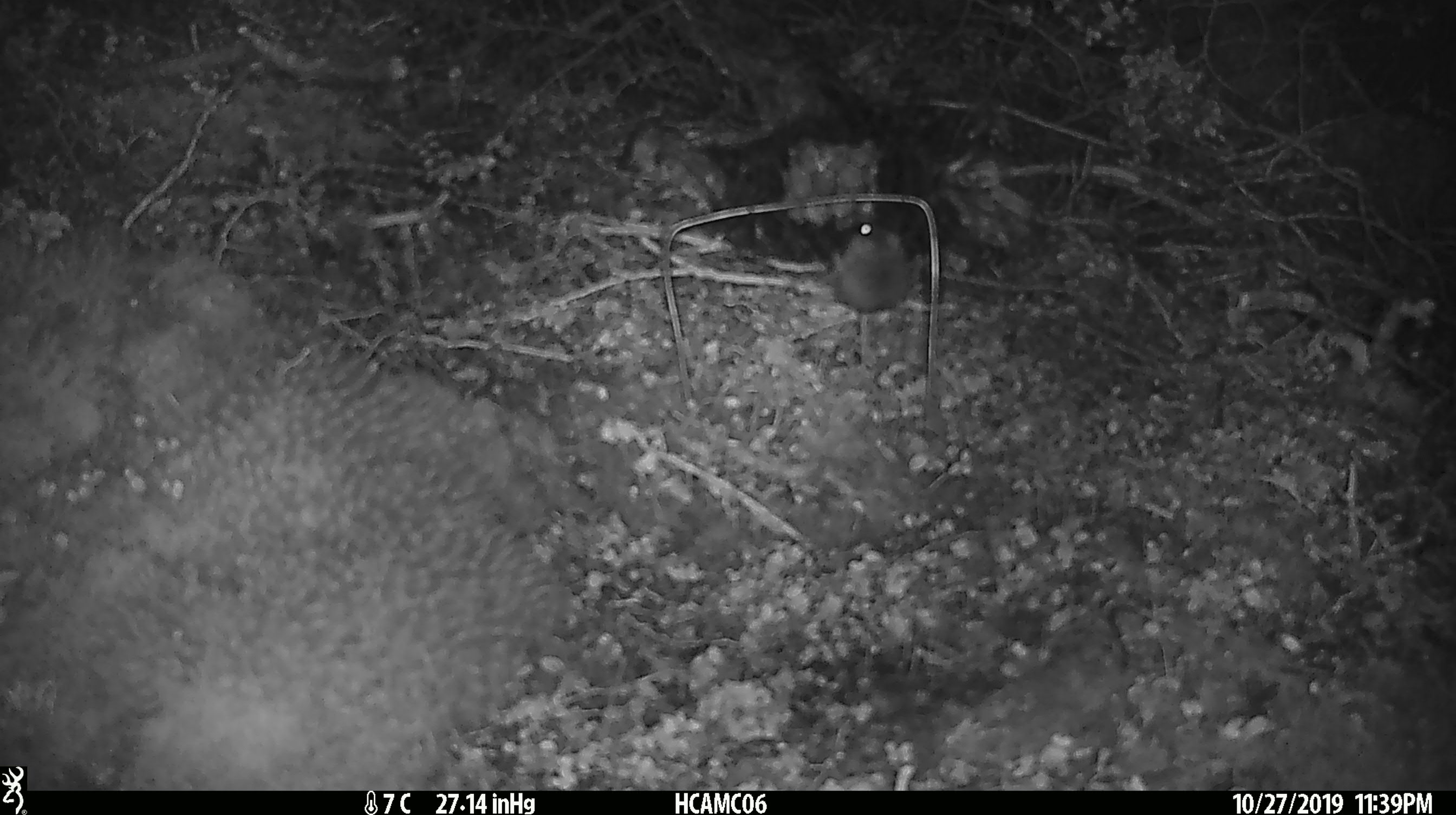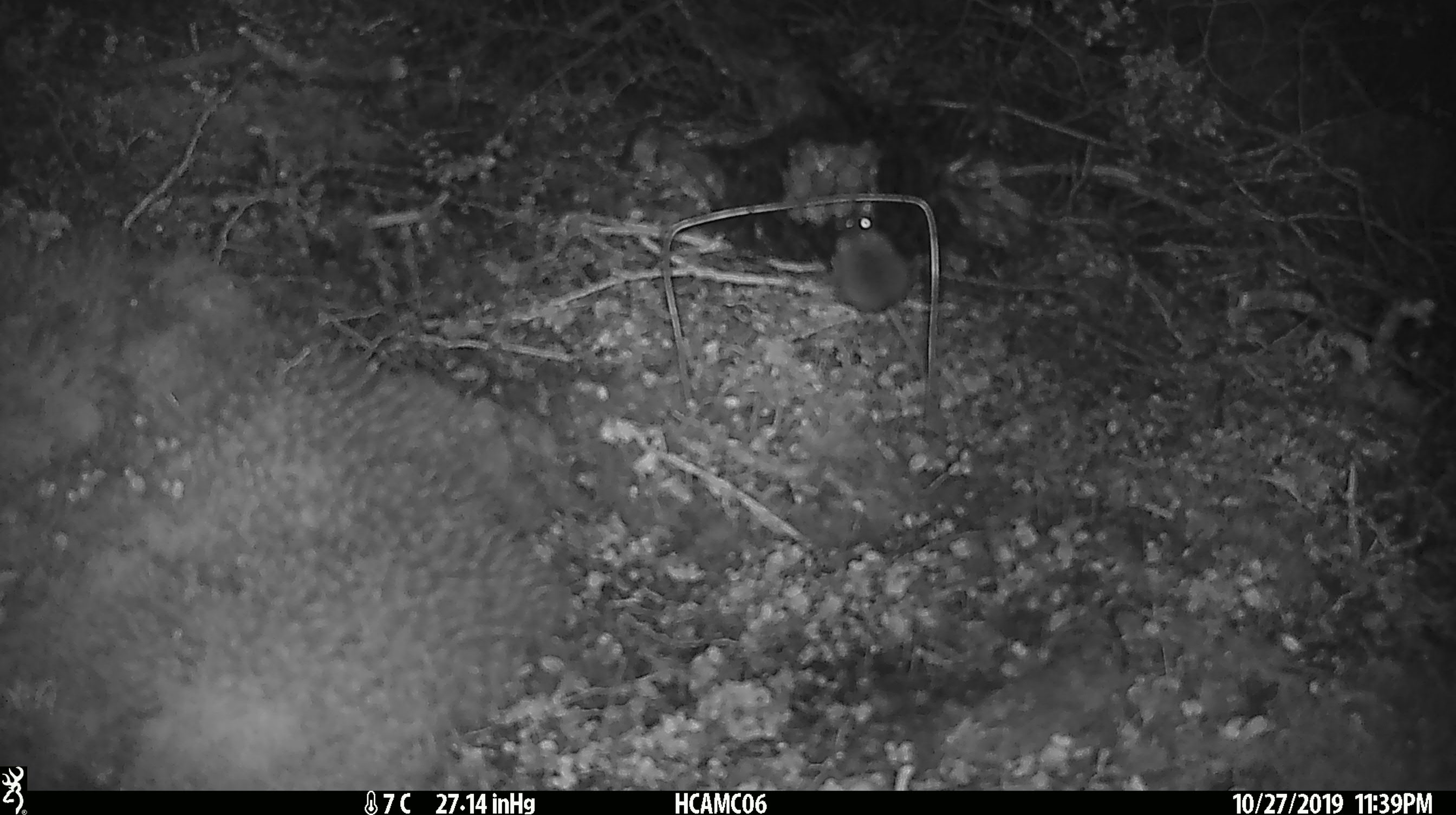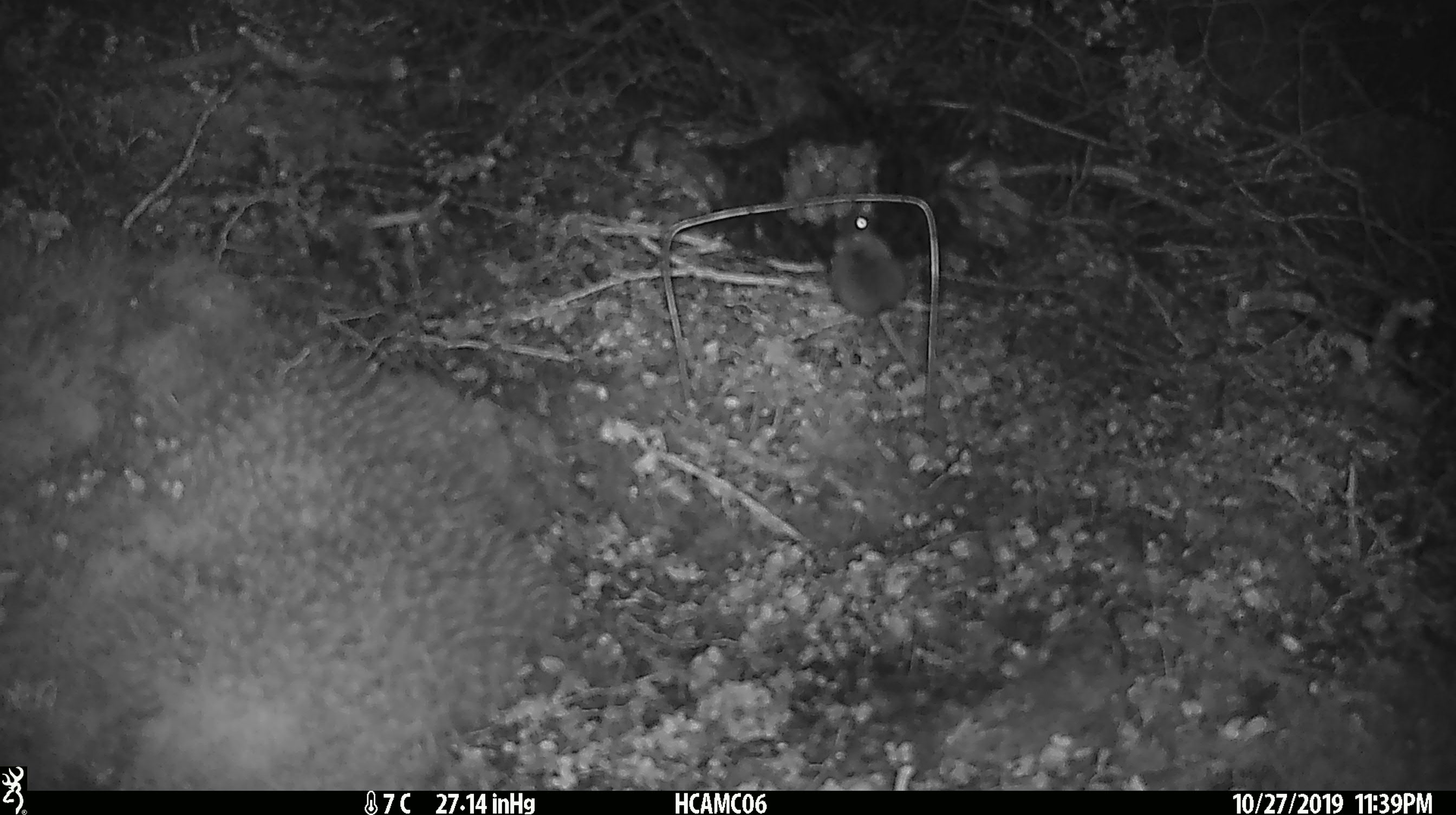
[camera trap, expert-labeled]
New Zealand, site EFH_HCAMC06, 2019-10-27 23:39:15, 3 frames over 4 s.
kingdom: Animalia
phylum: Chordata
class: Mammalia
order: Rodentia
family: Muridae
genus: Mus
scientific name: Mus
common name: mouse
Mouse (Mus).